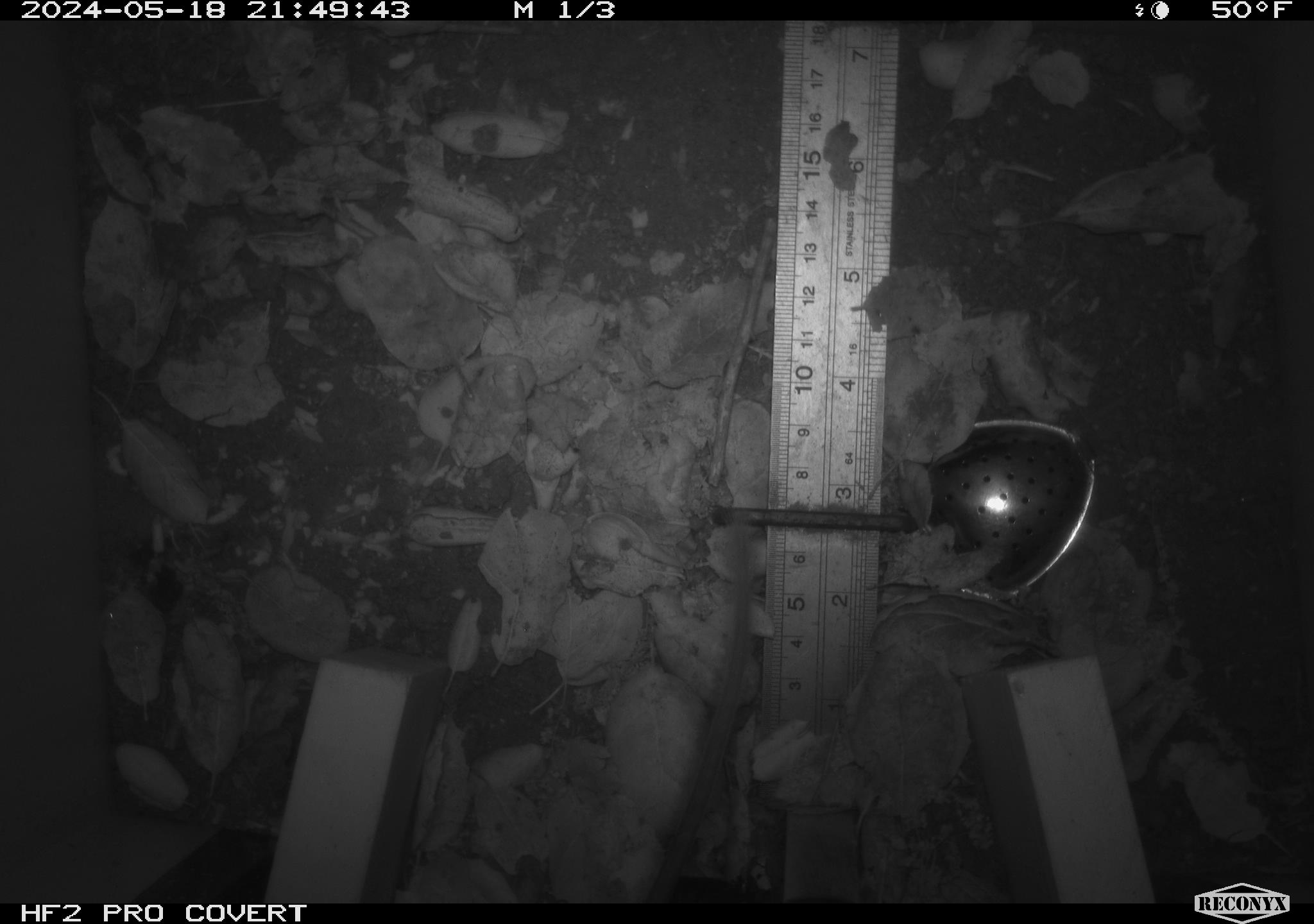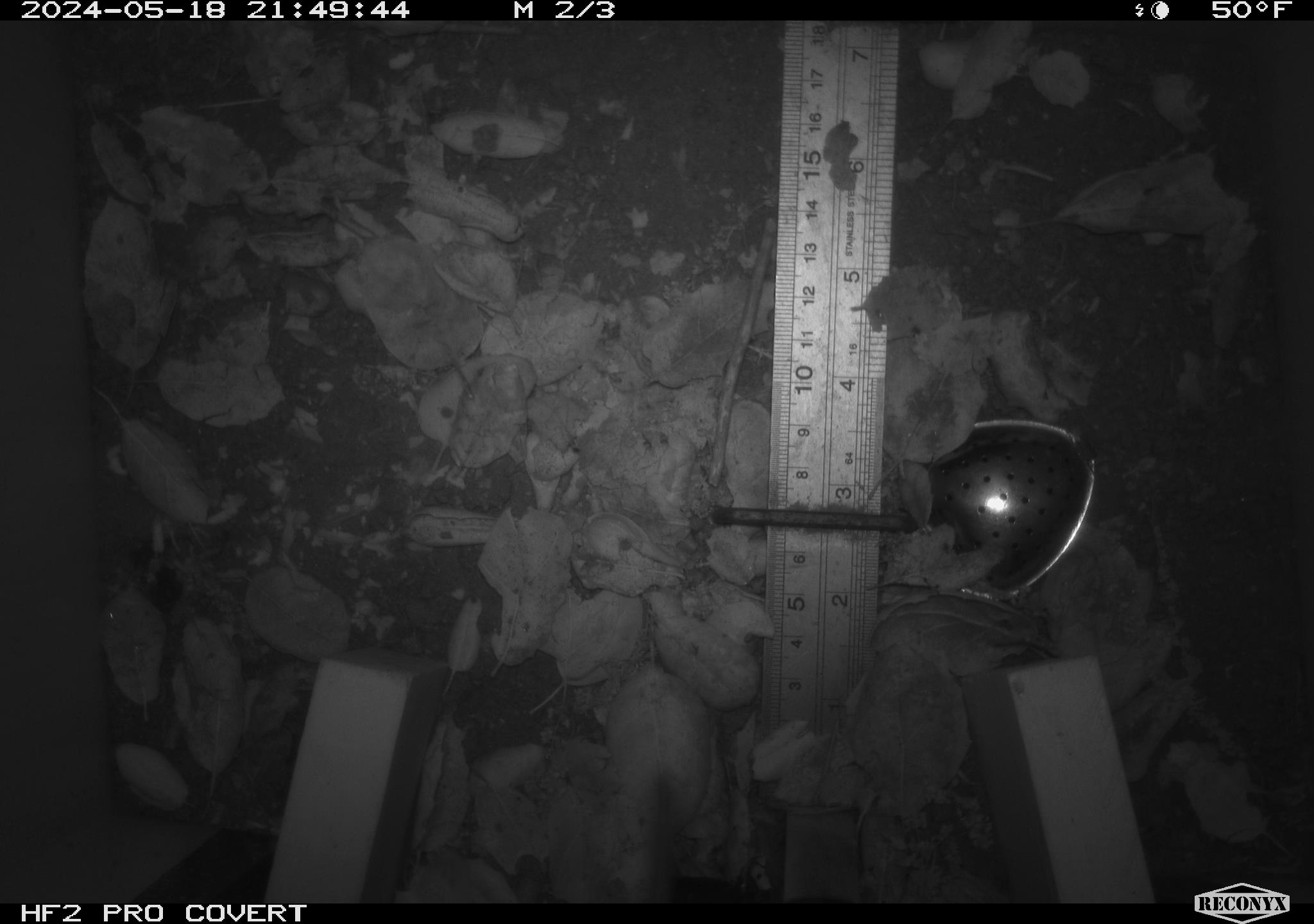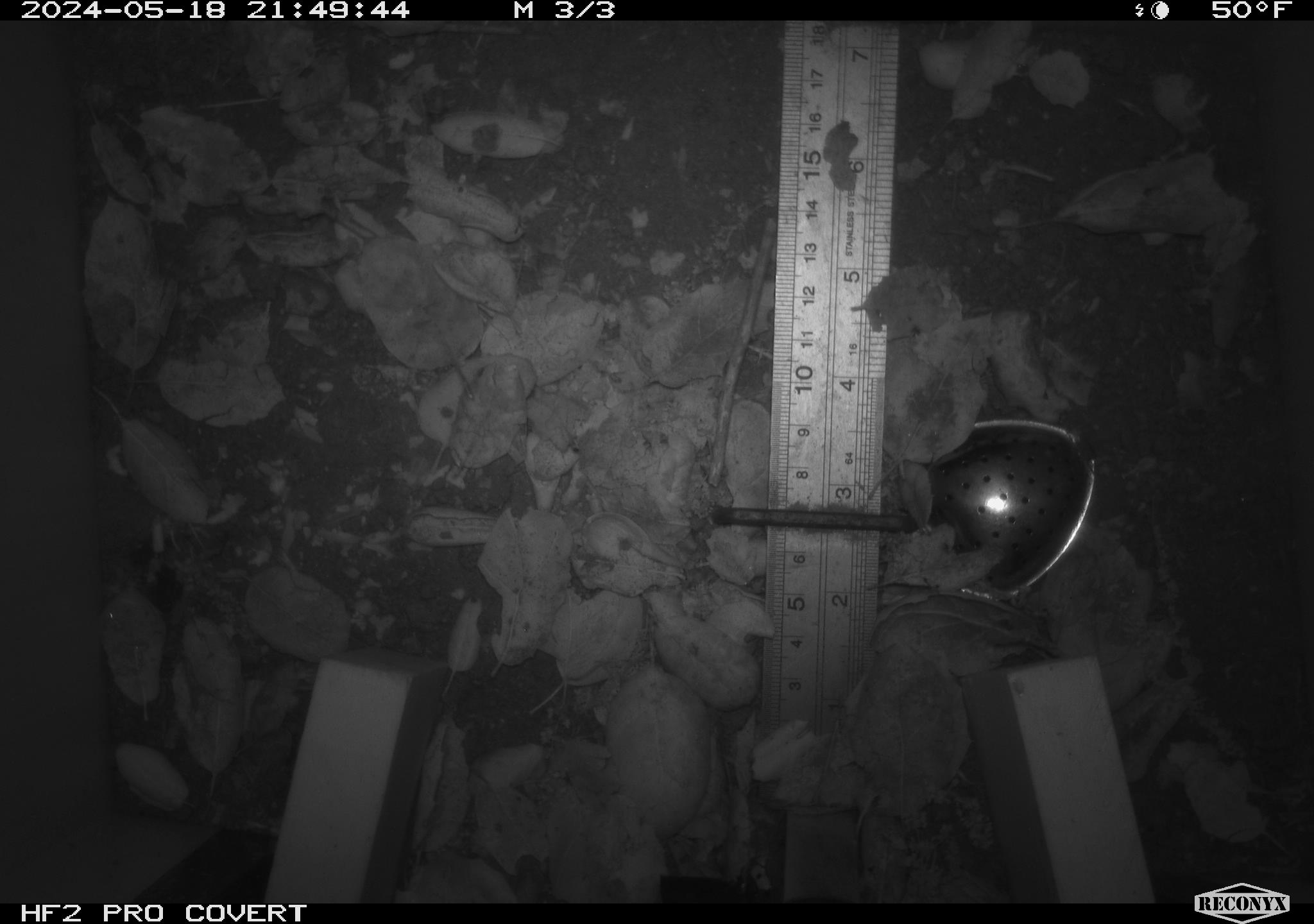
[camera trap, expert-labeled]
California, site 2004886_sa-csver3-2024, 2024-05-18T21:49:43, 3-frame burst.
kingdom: Animalia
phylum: Chordata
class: Mammalia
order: Rodentia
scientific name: Rodentia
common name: rodent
Rodent (Rodentia).